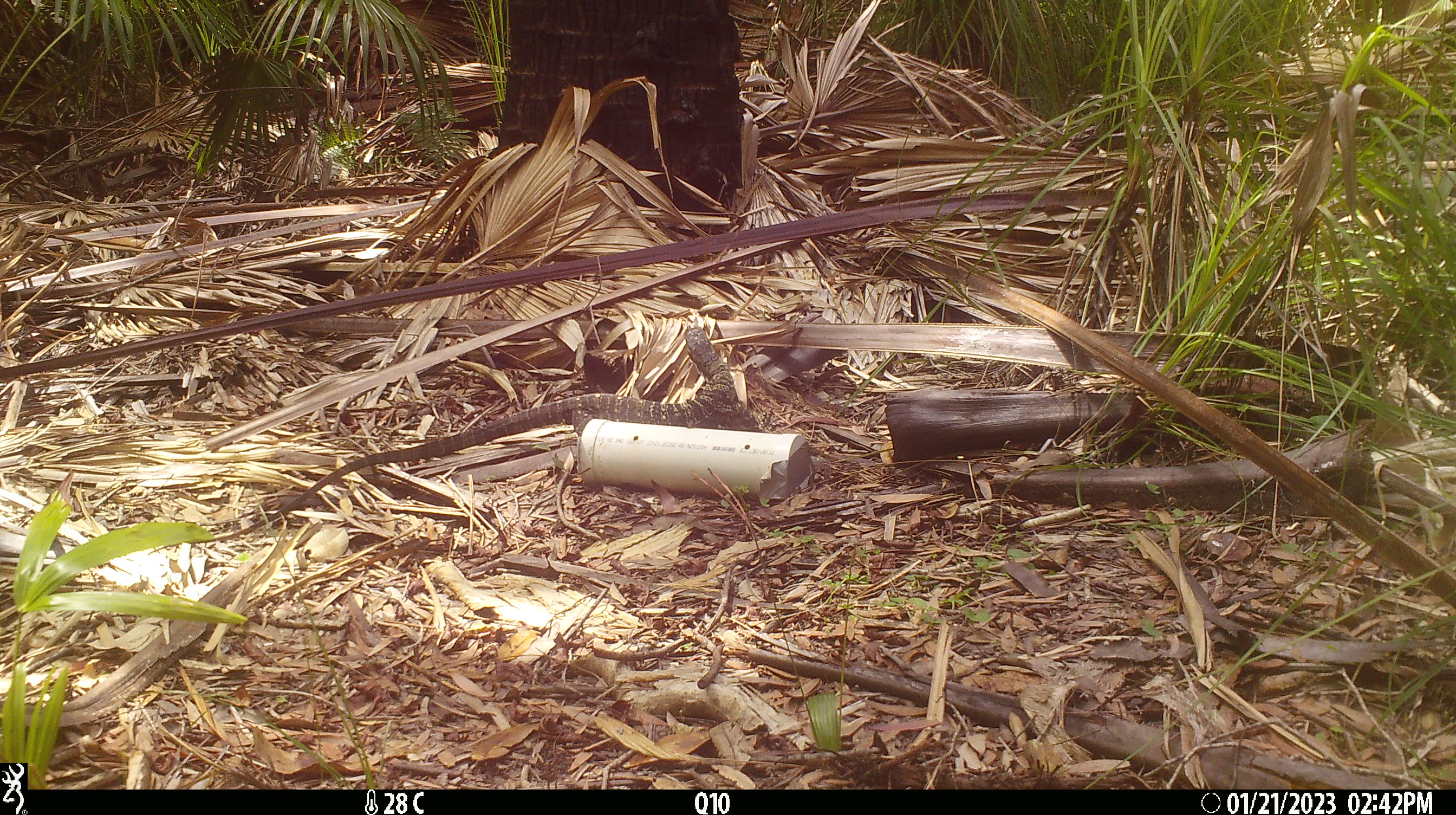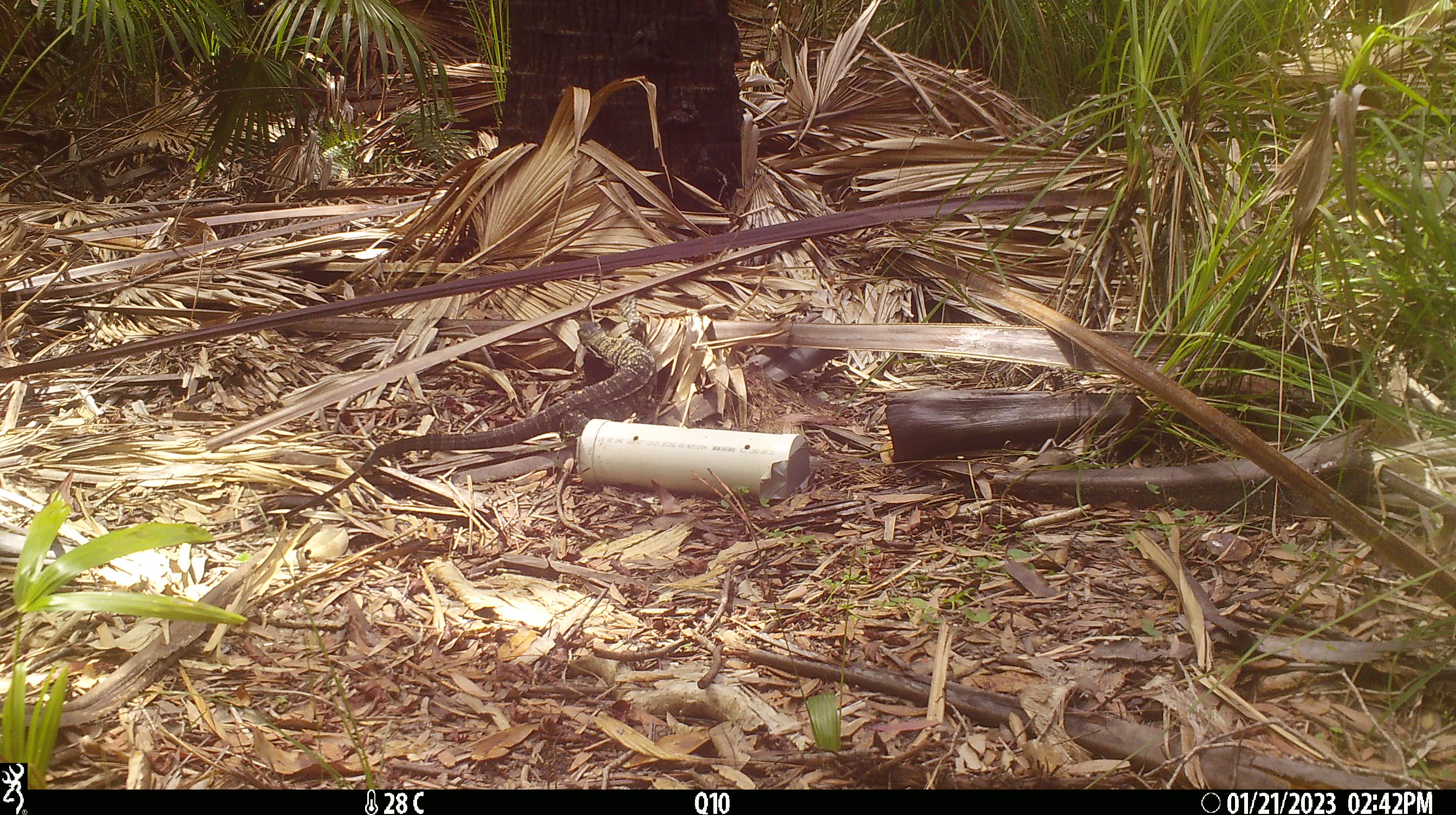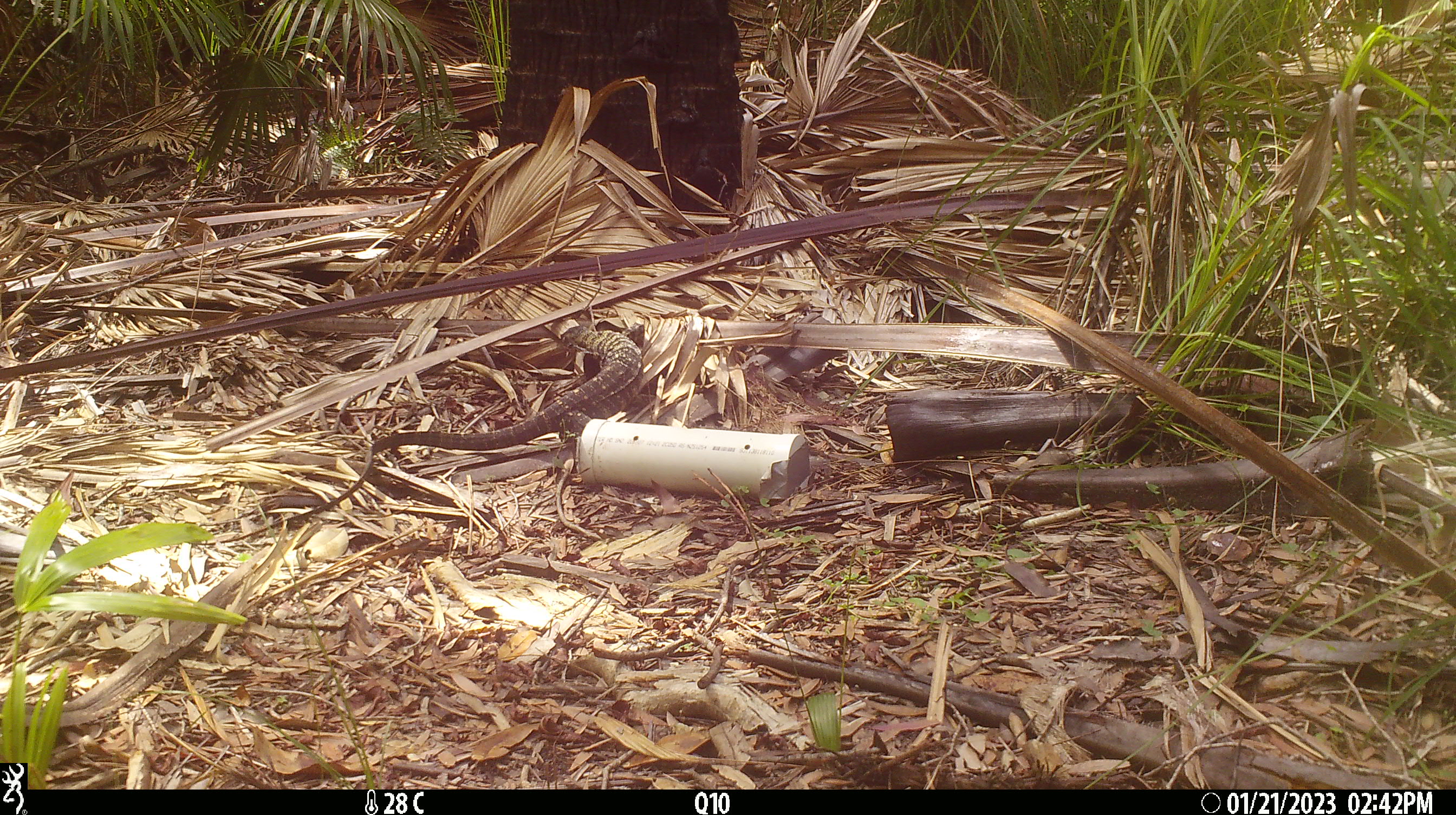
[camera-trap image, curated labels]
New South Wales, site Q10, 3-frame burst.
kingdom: Animalia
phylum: Chordata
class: Reptilia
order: Squamata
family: Varanidae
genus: Varanus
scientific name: Varanus varius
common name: lace monitor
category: goanna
Goanna (lace monitor) (Varanus varius).